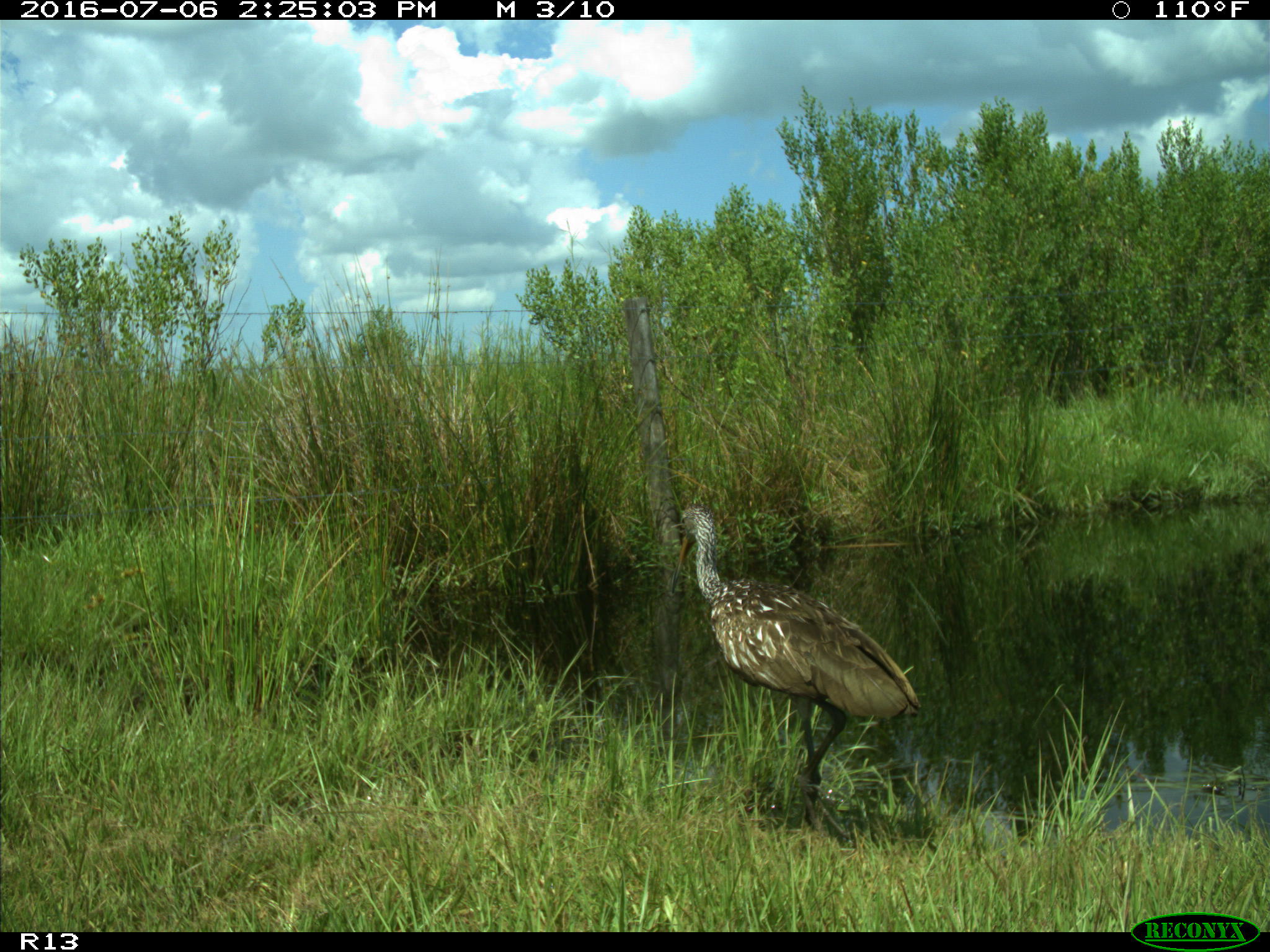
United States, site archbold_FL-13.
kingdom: Animalia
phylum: Chordata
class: Aves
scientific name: Aves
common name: birds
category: unidentified bird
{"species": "unidentified bird (birds) (Aves)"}